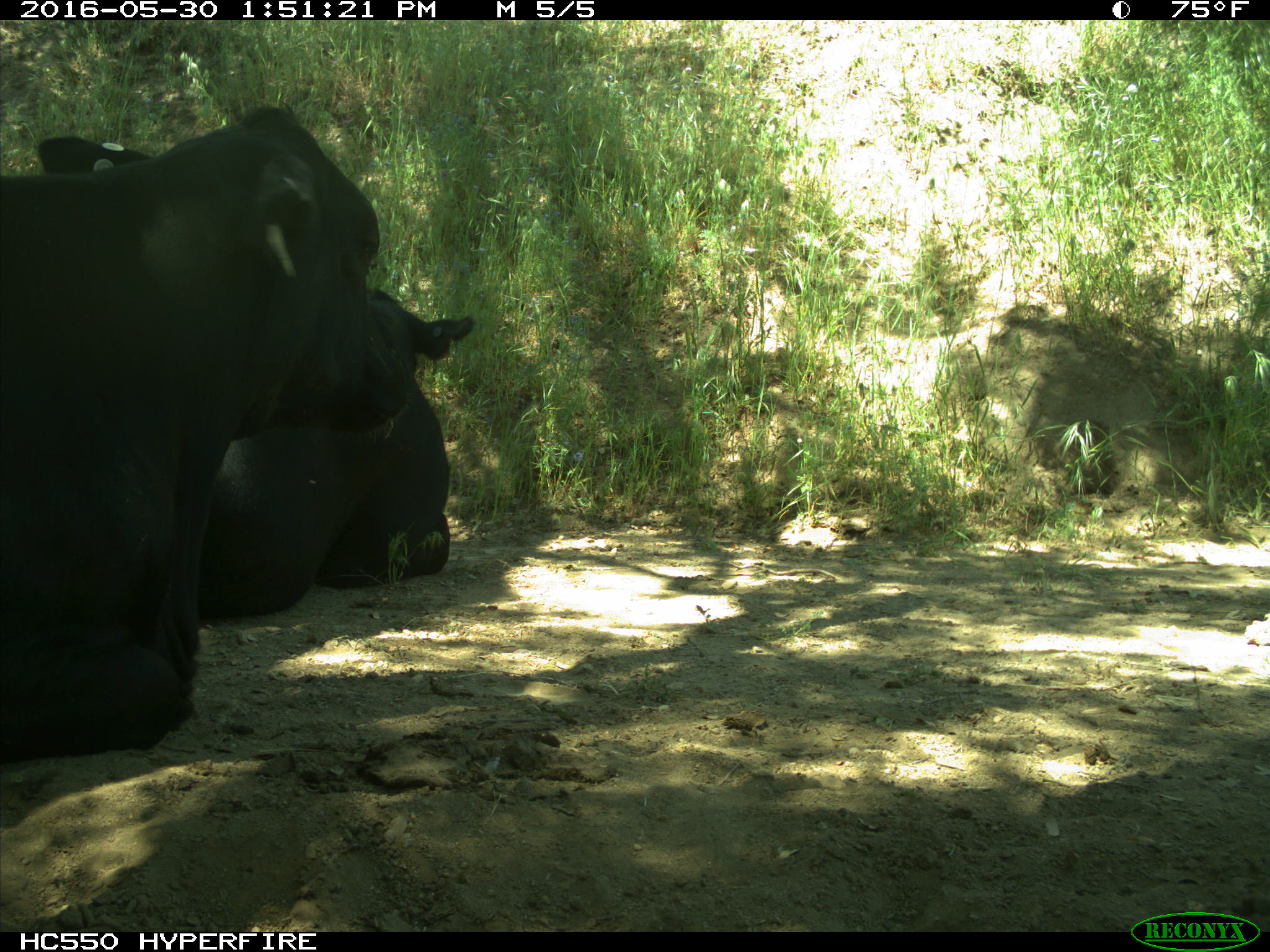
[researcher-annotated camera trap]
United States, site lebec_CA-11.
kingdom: Animalia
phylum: Chordata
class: Mammalia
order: Artiodactyla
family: Bovidae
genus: Bos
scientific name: Bos taurus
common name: domestic cow